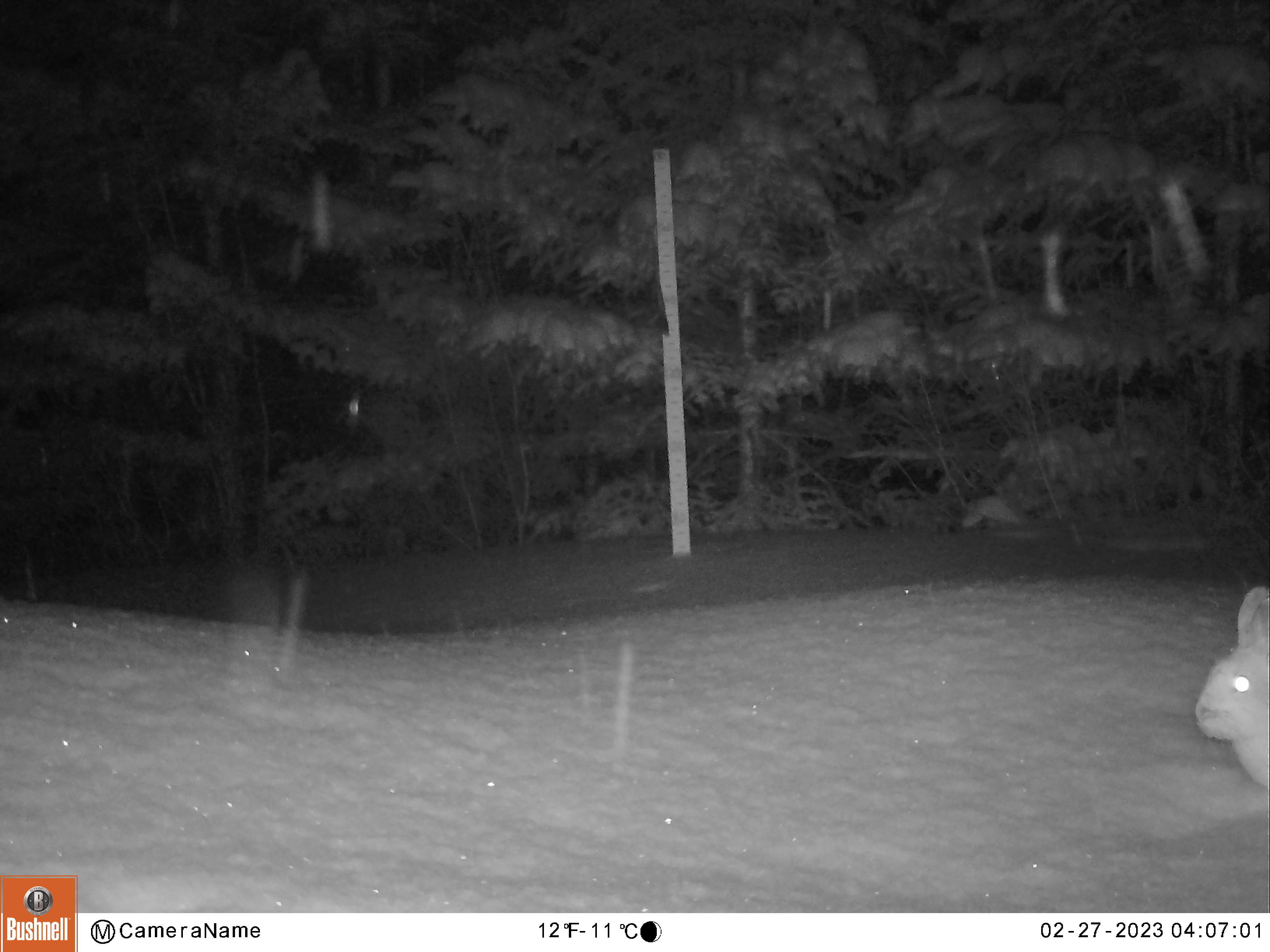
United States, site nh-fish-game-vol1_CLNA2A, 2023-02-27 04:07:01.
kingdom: Animalia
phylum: Chordata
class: Mammalia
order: Lagomorpha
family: Leporidae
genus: Lepus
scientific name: Lepus americanus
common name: snowshoe hare